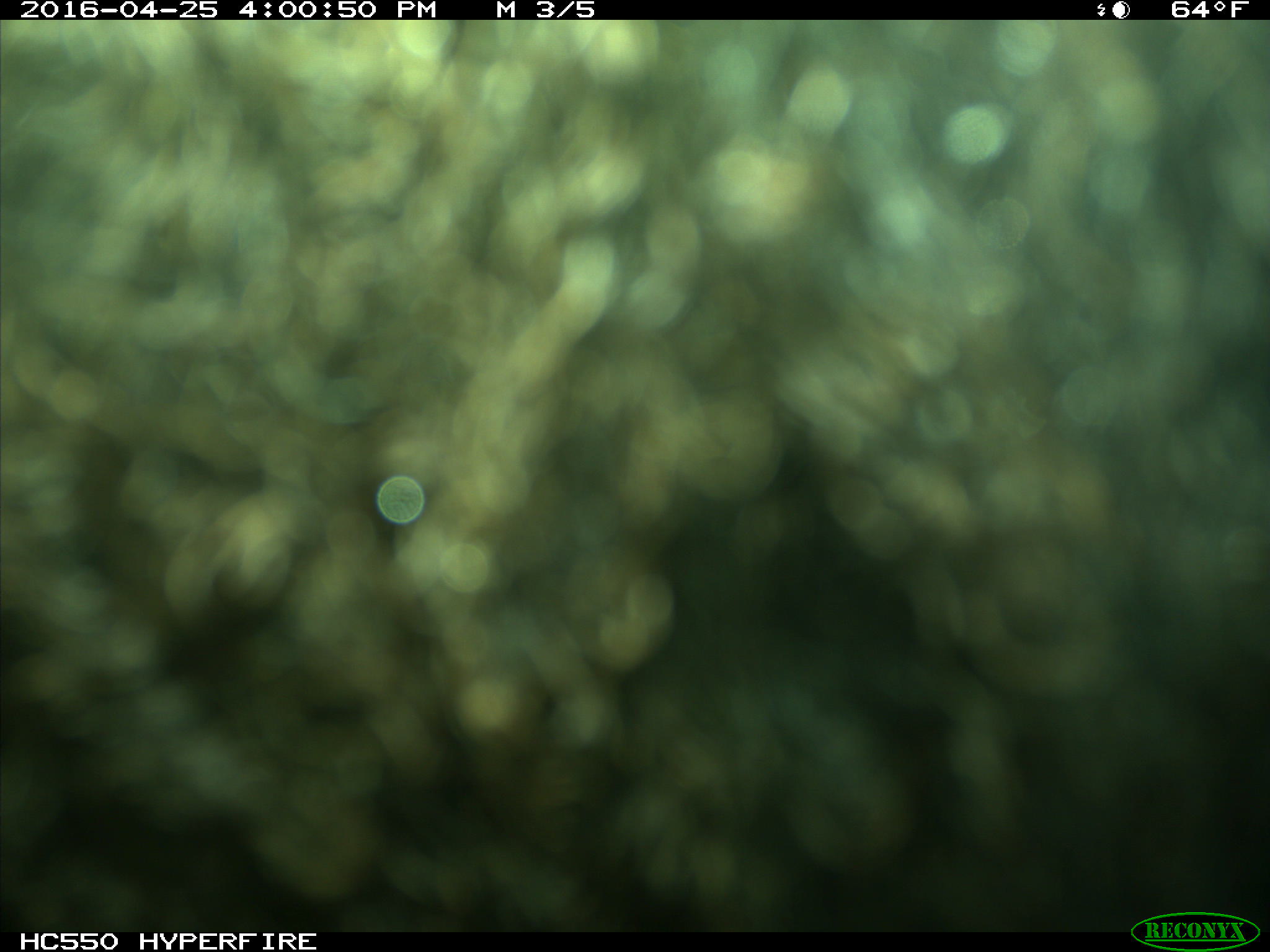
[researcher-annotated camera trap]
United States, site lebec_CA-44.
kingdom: Animalia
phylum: Chordata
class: Mammalia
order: Artiodactyla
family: Bovidae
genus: Bos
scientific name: Bos taurus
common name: domestic cow